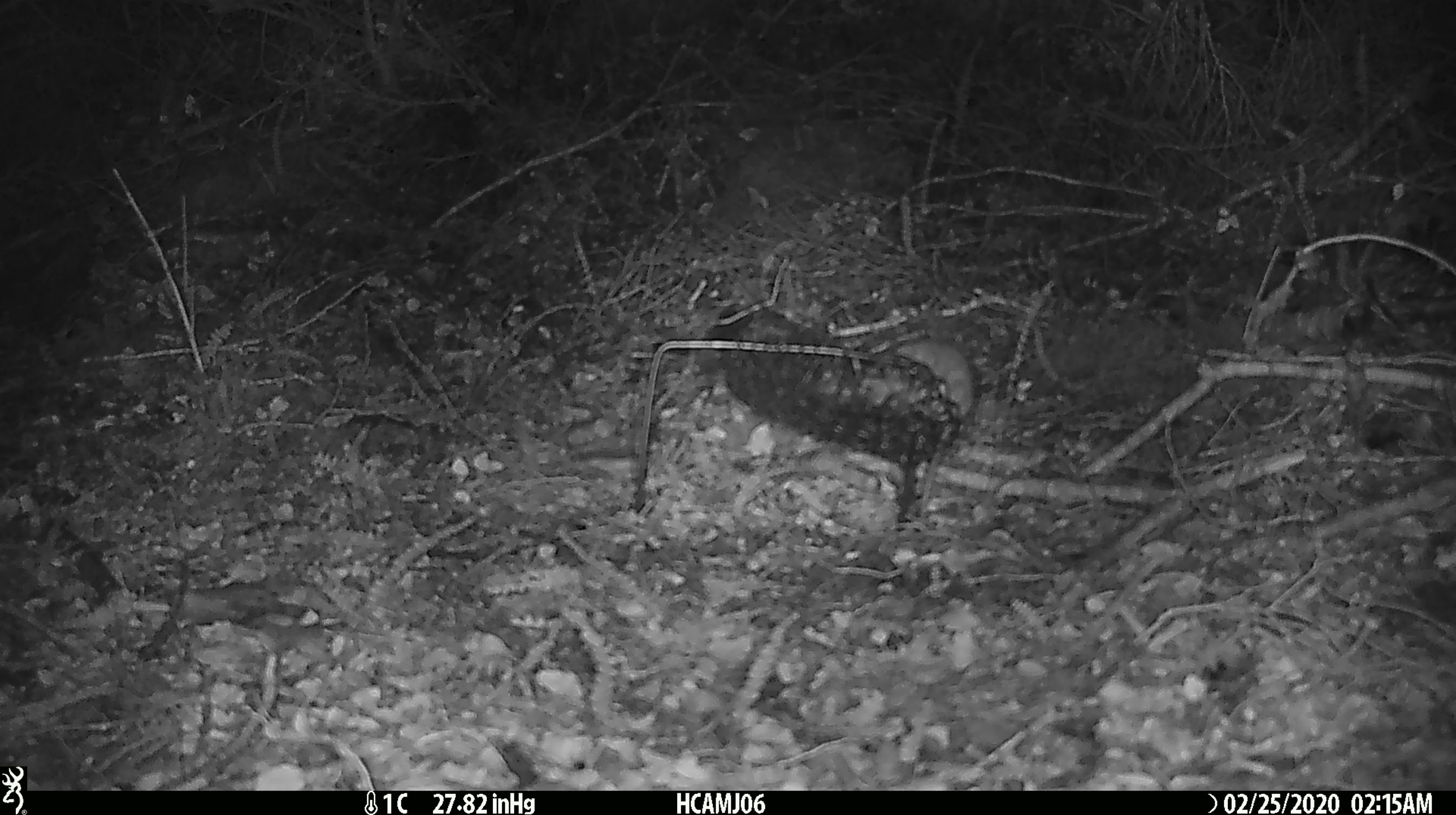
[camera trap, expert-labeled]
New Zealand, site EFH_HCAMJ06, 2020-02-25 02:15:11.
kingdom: Animalia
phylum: Chordata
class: Mammalia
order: Rodentia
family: Muridae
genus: Mus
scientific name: Mus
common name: mouse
Mouse (Mus).